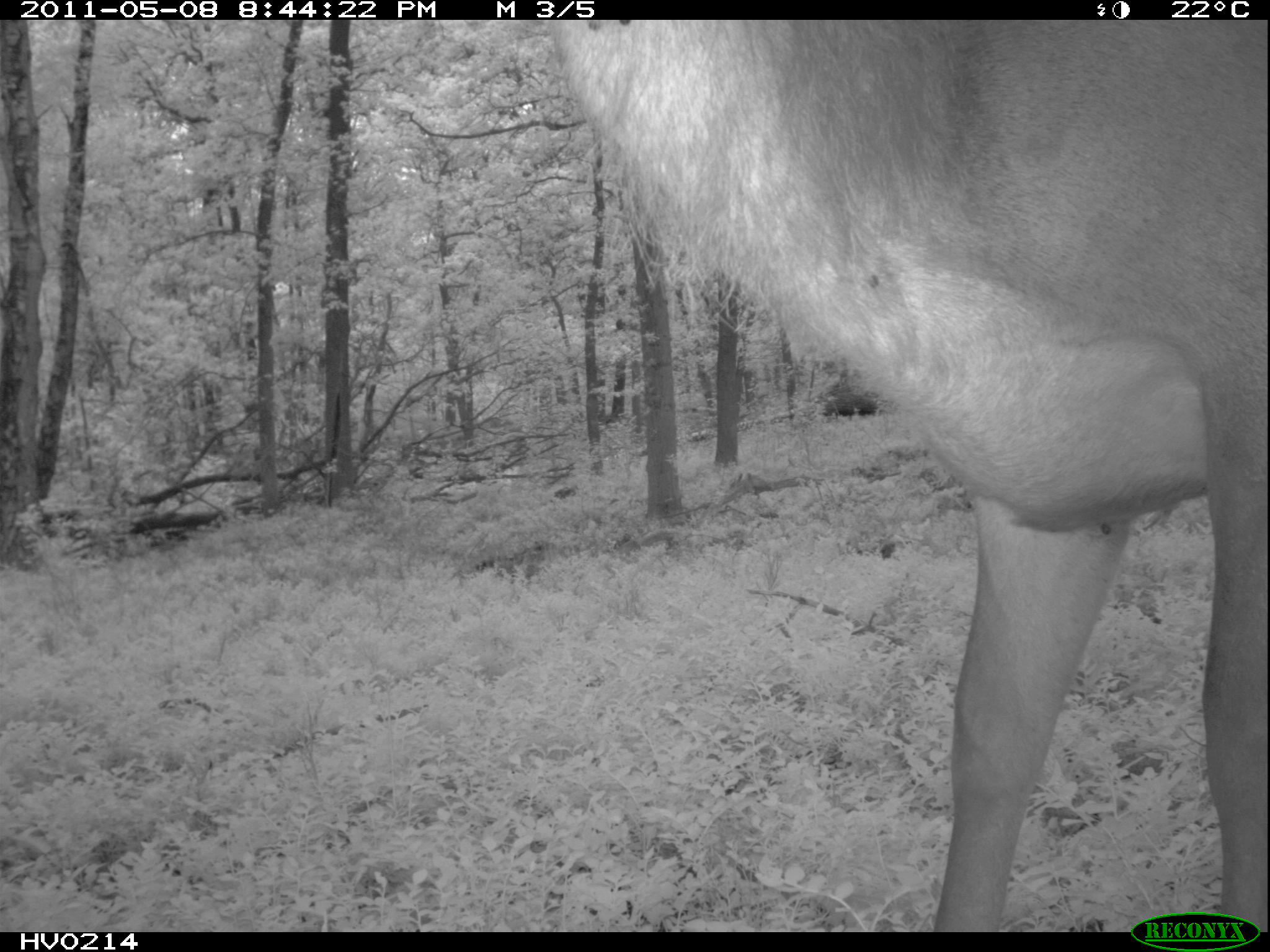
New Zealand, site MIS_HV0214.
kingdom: Animalia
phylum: Chordata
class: Mammalia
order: Artiodactyla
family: Cervidae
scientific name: Cervidae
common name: deer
Deer (Cervidae).